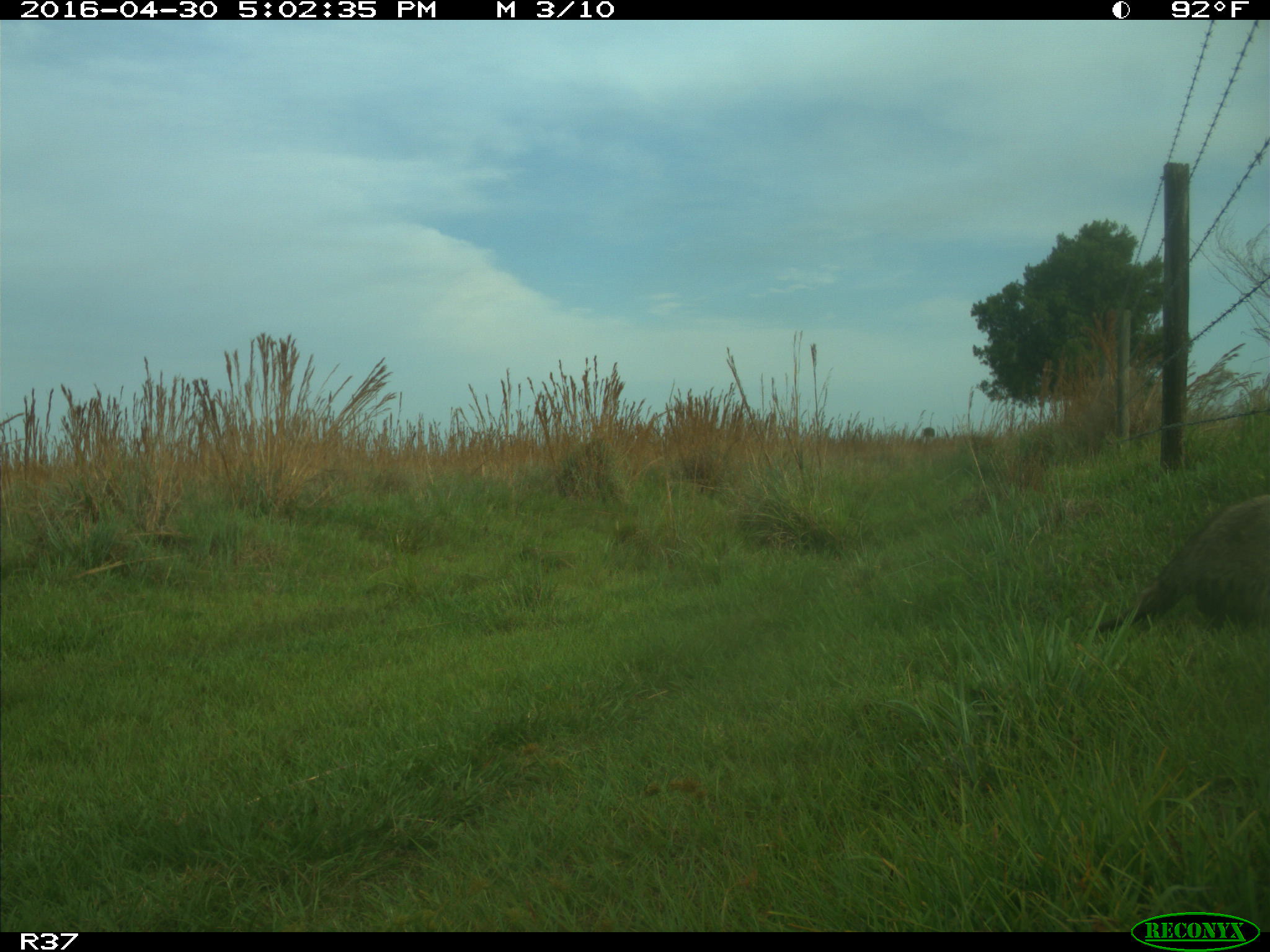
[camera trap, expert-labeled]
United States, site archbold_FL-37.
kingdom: Animalia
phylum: Chordata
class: Mammalia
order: Carnivora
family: Procyonidae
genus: Procyon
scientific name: Procyon lotor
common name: common raccoon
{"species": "Procyon lotor (common raccoon)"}